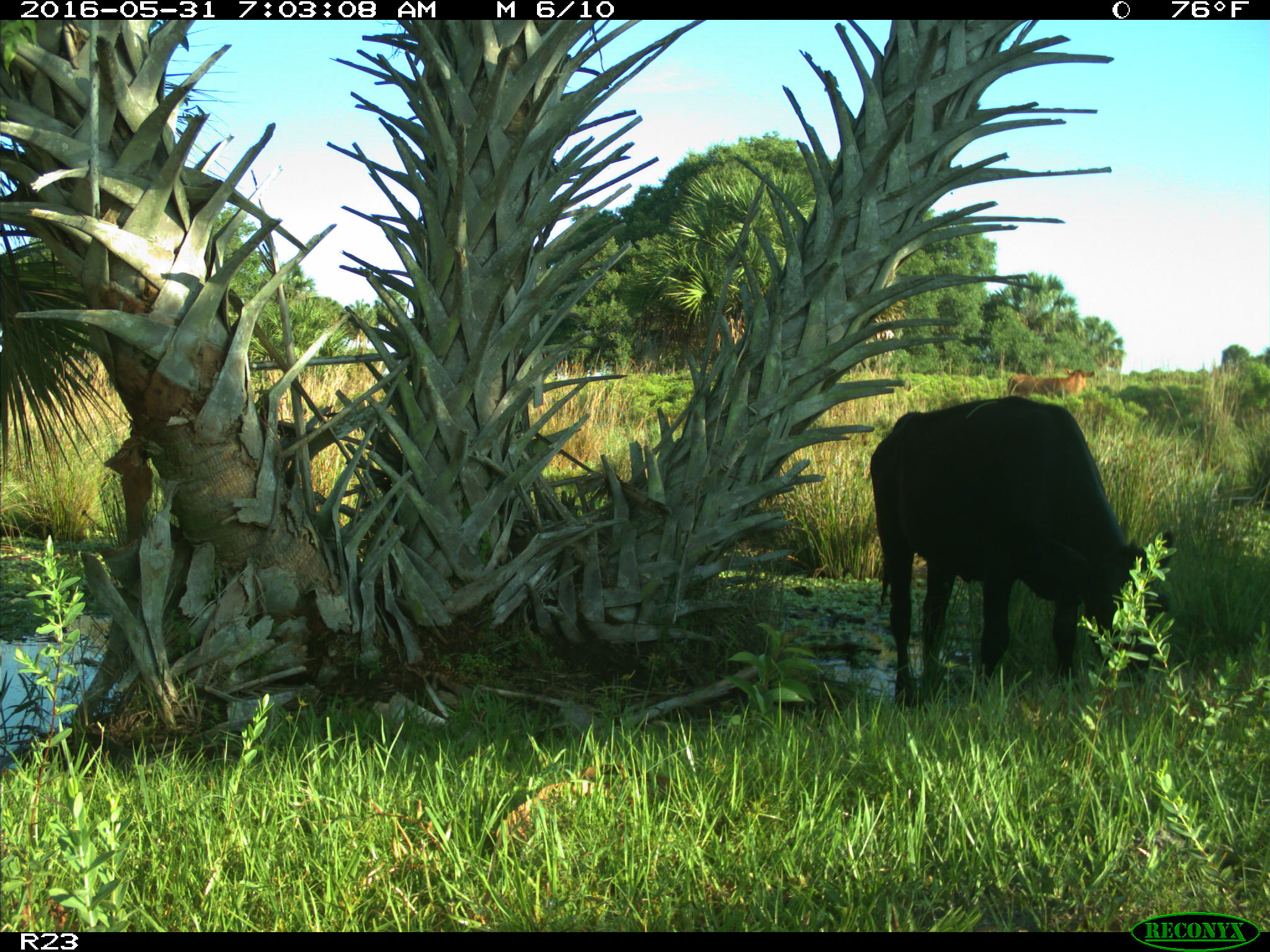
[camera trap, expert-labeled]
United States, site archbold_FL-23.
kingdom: Animalia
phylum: Chordata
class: Mammalia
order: Artiodactyla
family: Bovidae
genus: Bos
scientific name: Bos taurus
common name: domestic cow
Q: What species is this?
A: Bos taurus (domestic cow).